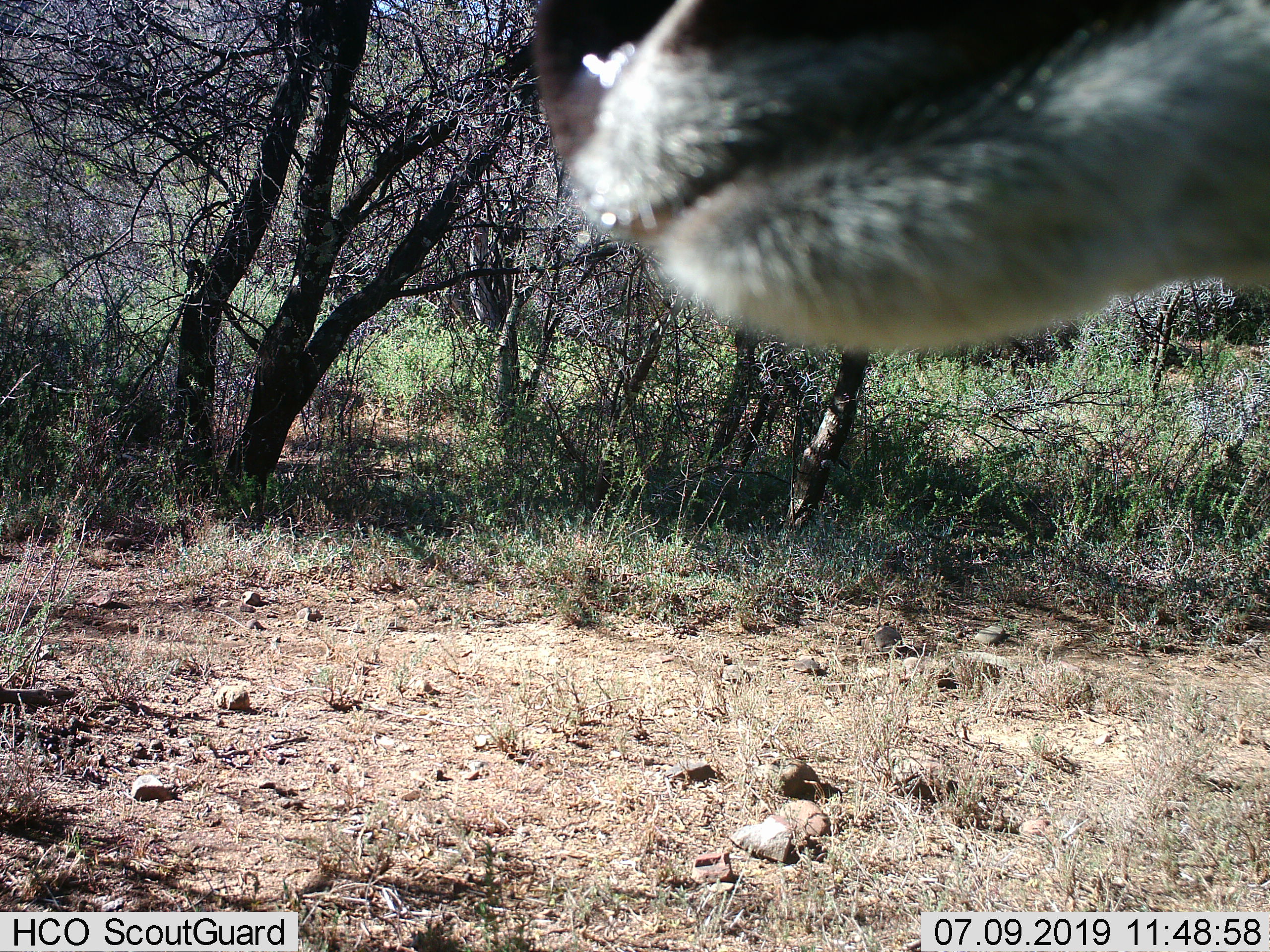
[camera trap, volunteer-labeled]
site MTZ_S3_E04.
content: unidentified animal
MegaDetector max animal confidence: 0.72